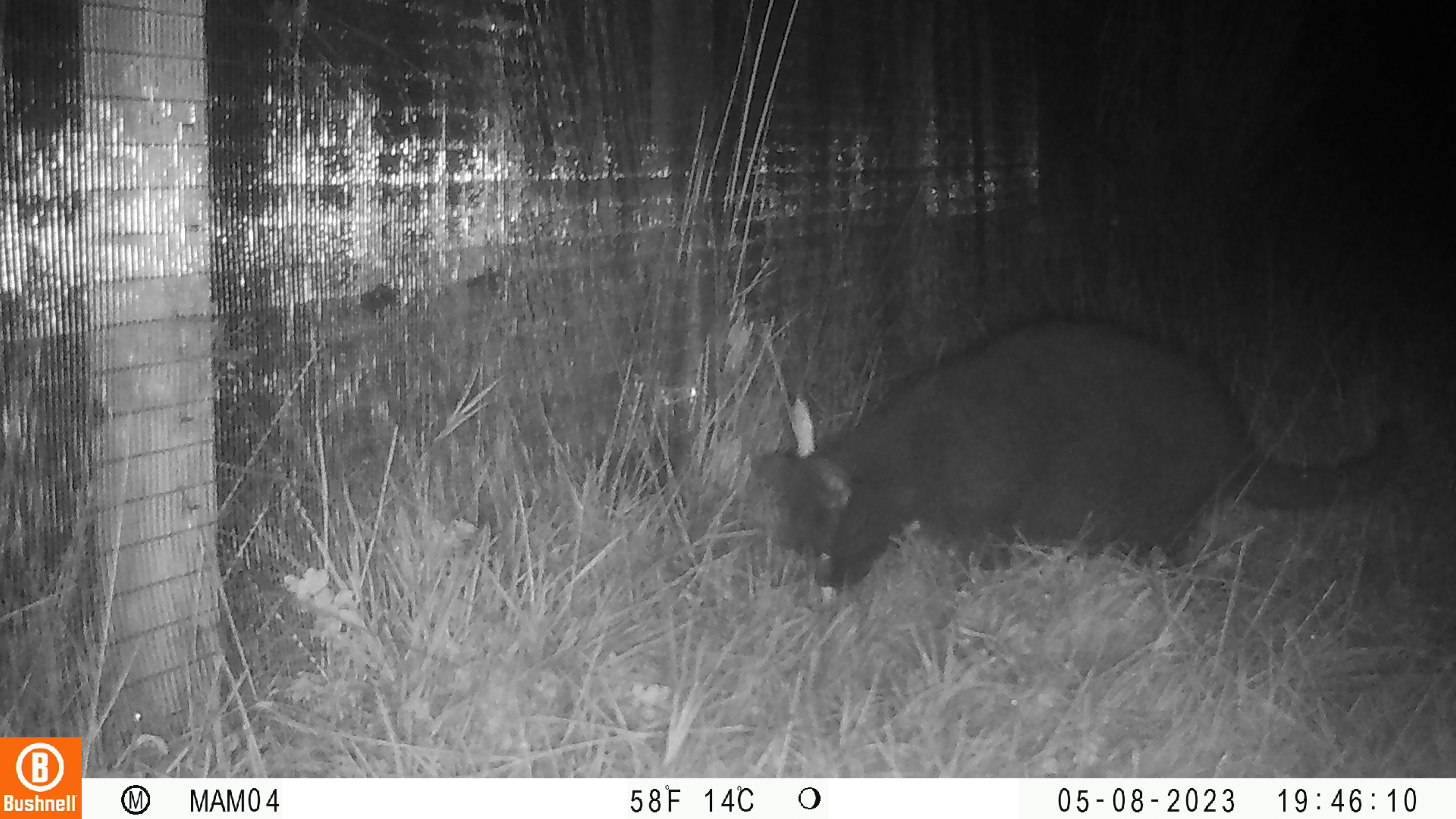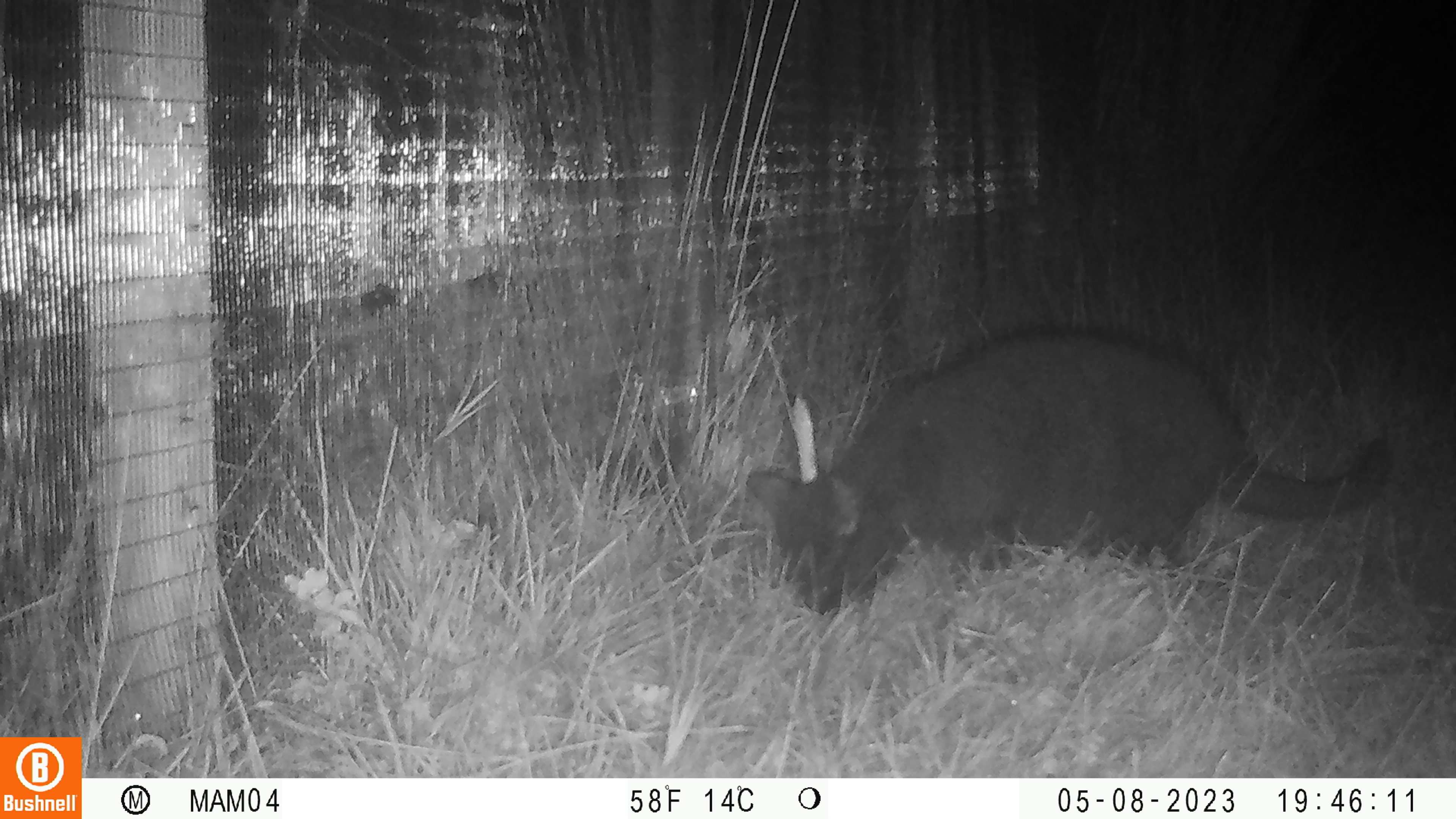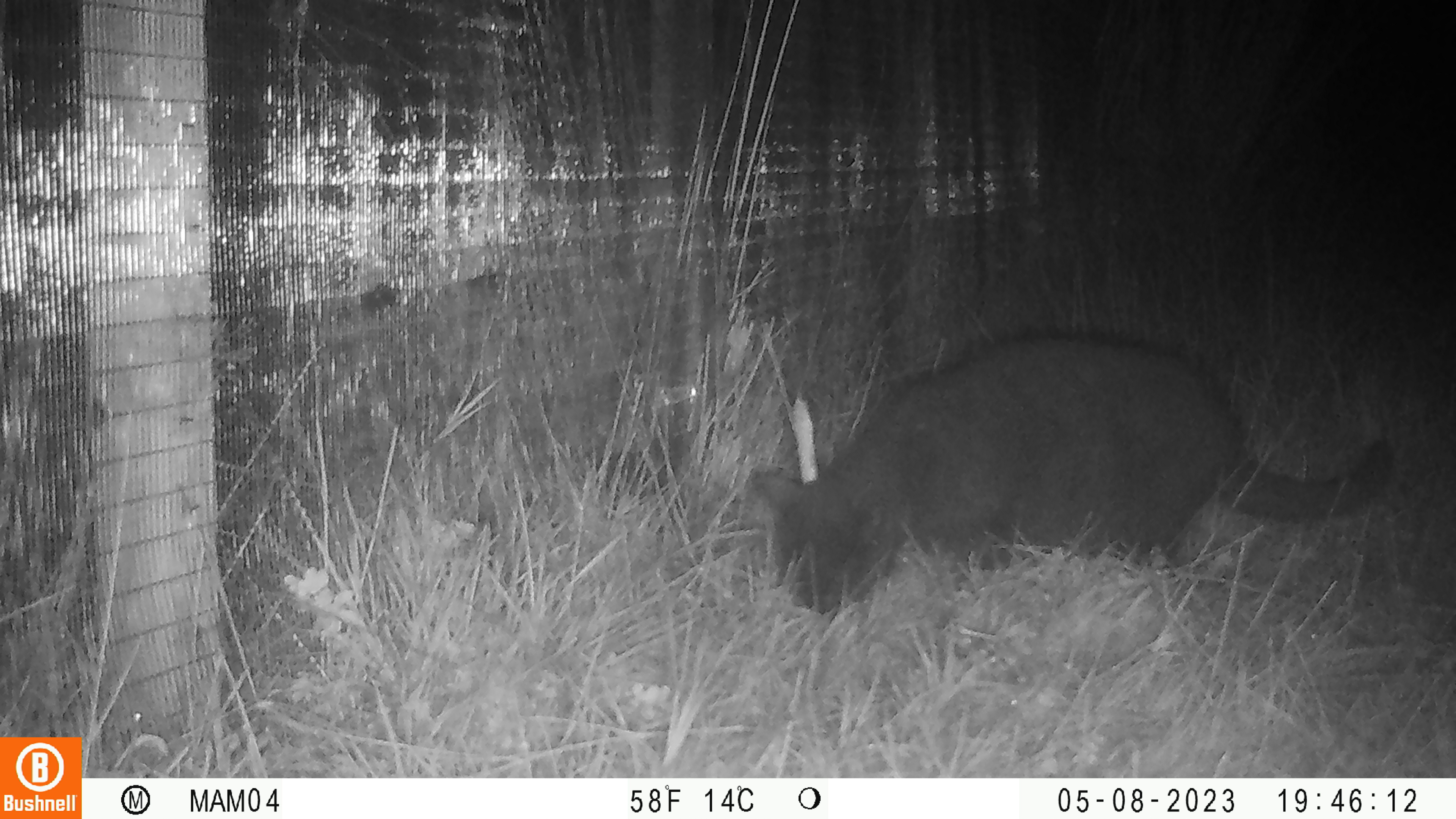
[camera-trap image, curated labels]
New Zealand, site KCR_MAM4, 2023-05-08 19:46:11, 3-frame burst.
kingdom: Animalia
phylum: Chordata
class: Mammalia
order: Carnivora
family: Felidae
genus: Felis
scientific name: Felis catus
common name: domestic cat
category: cat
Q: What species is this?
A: Cat (domestic cat) (Felis catus).